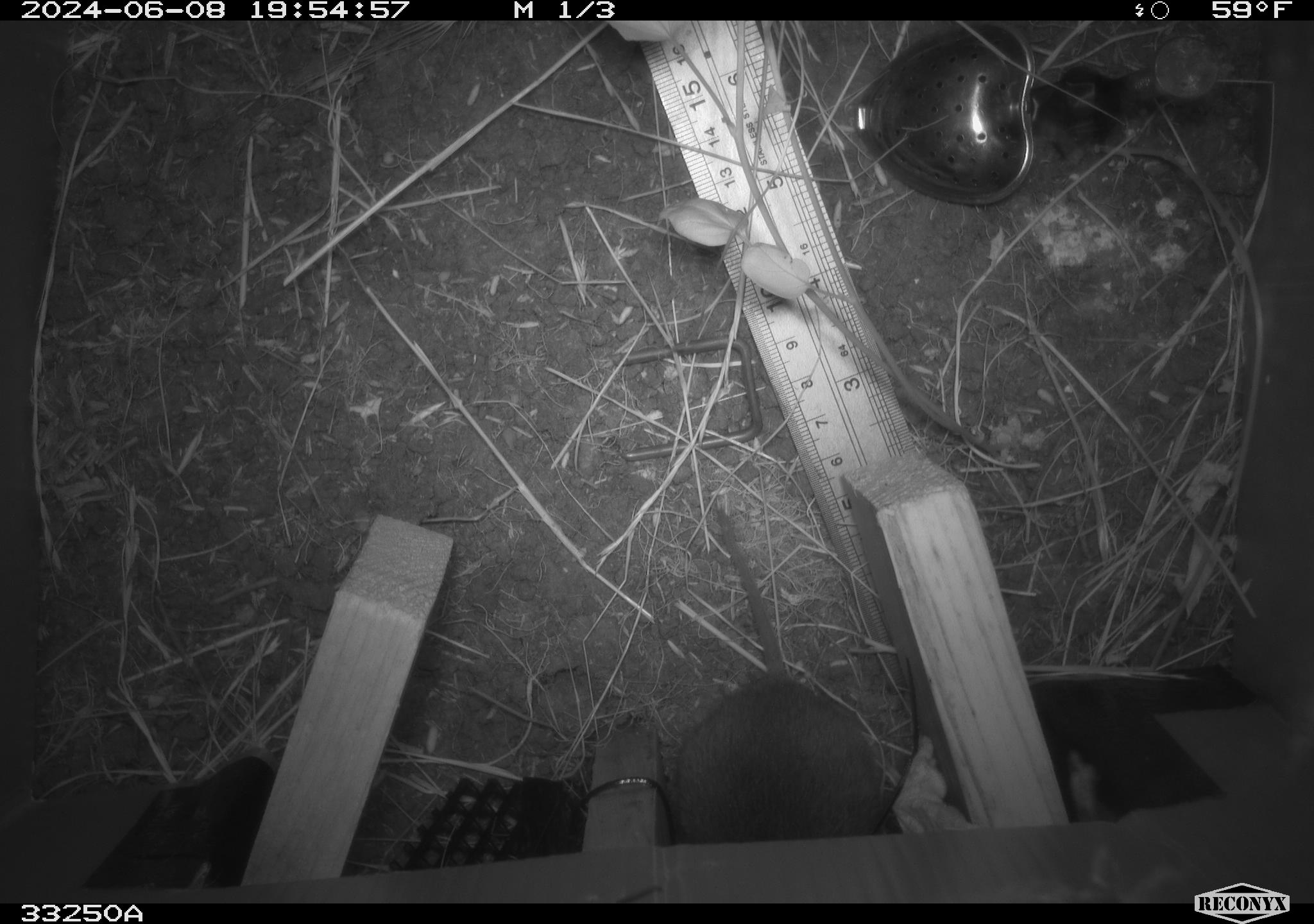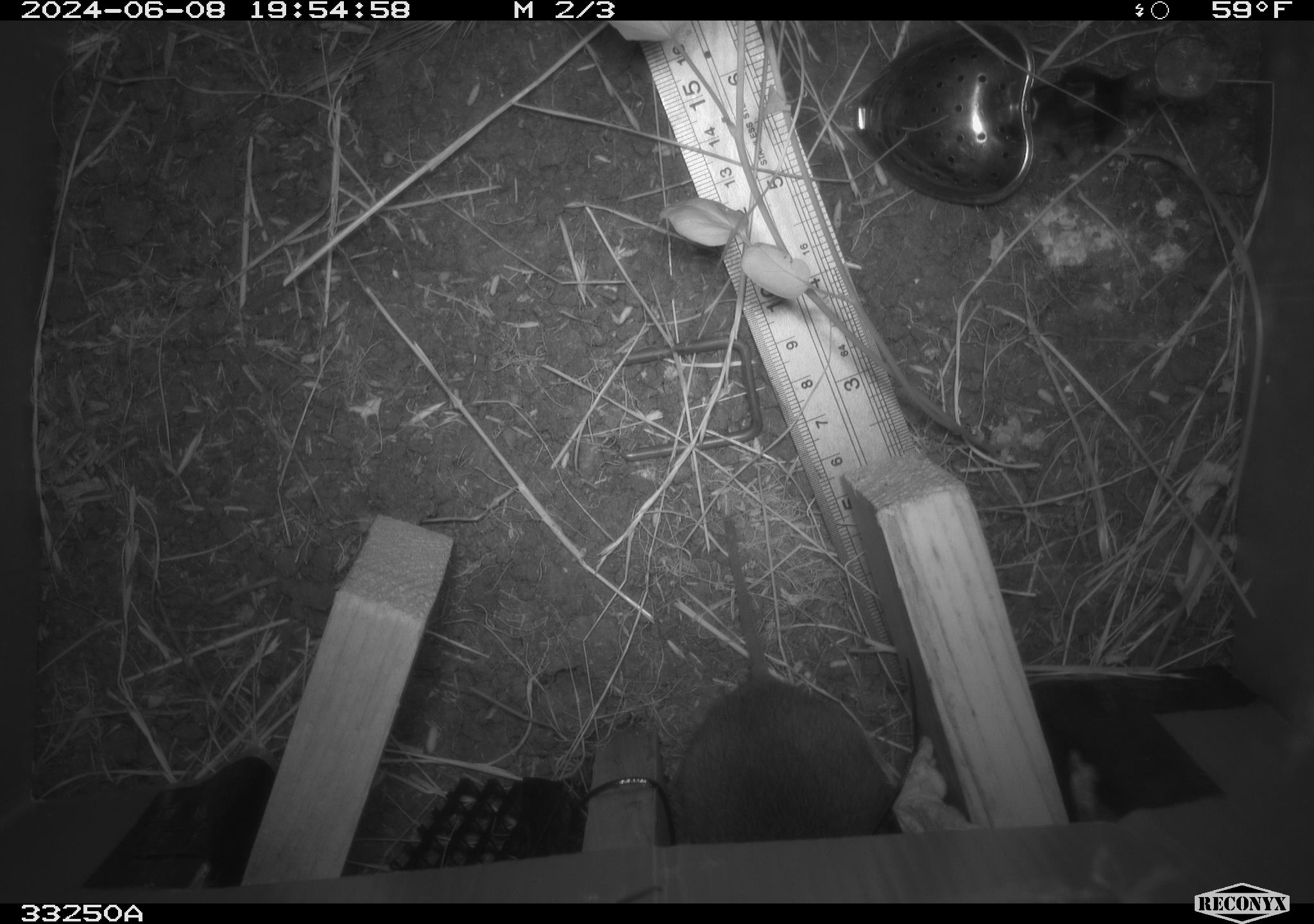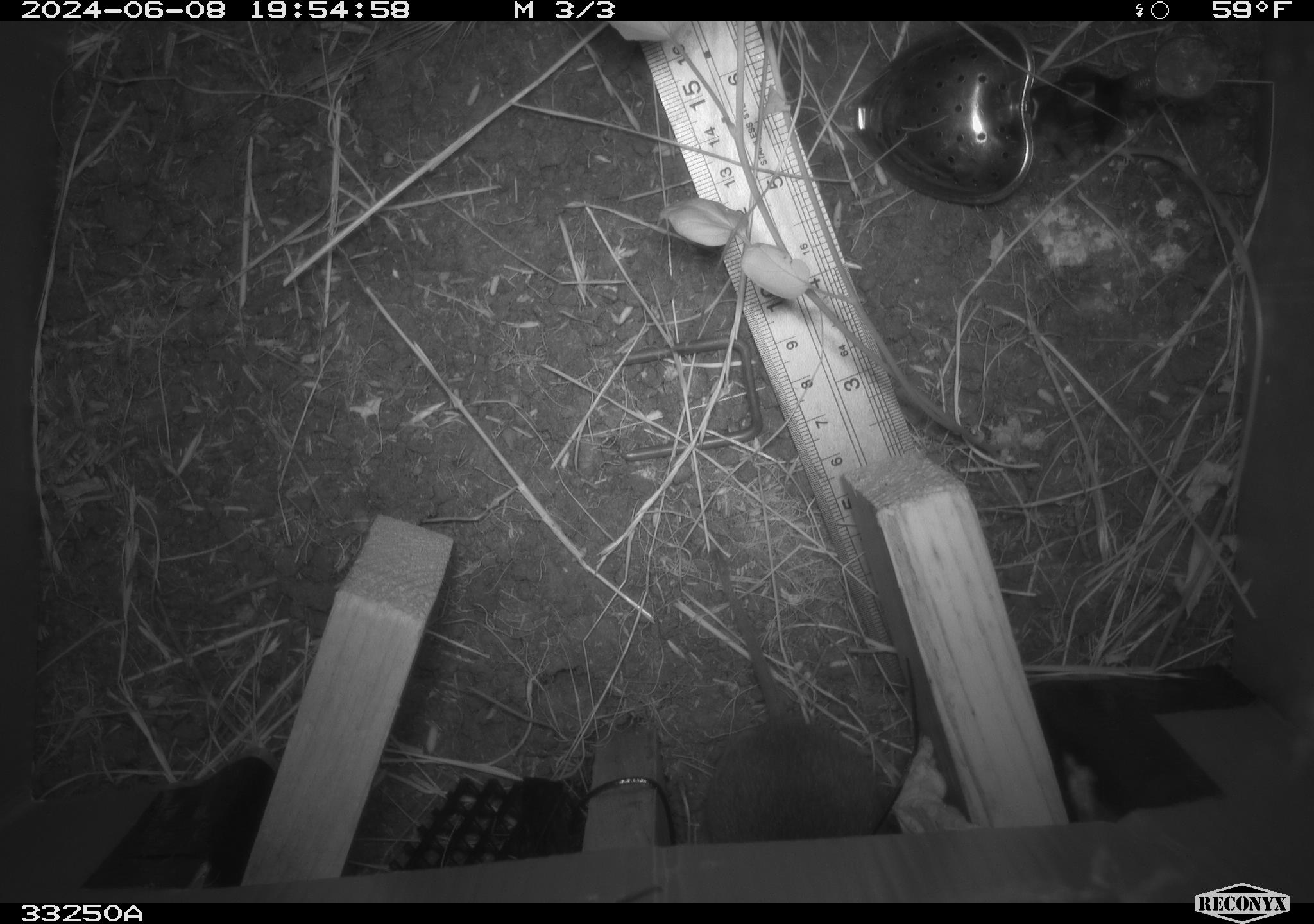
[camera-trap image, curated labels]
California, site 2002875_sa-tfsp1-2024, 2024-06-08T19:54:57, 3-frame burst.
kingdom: Animalia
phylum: Chordata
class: Mammalia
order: Rodentia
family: Cricetidae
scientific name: Arvicolinae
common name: voles, lemmings, and muskrats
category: arvicolinae subfamily